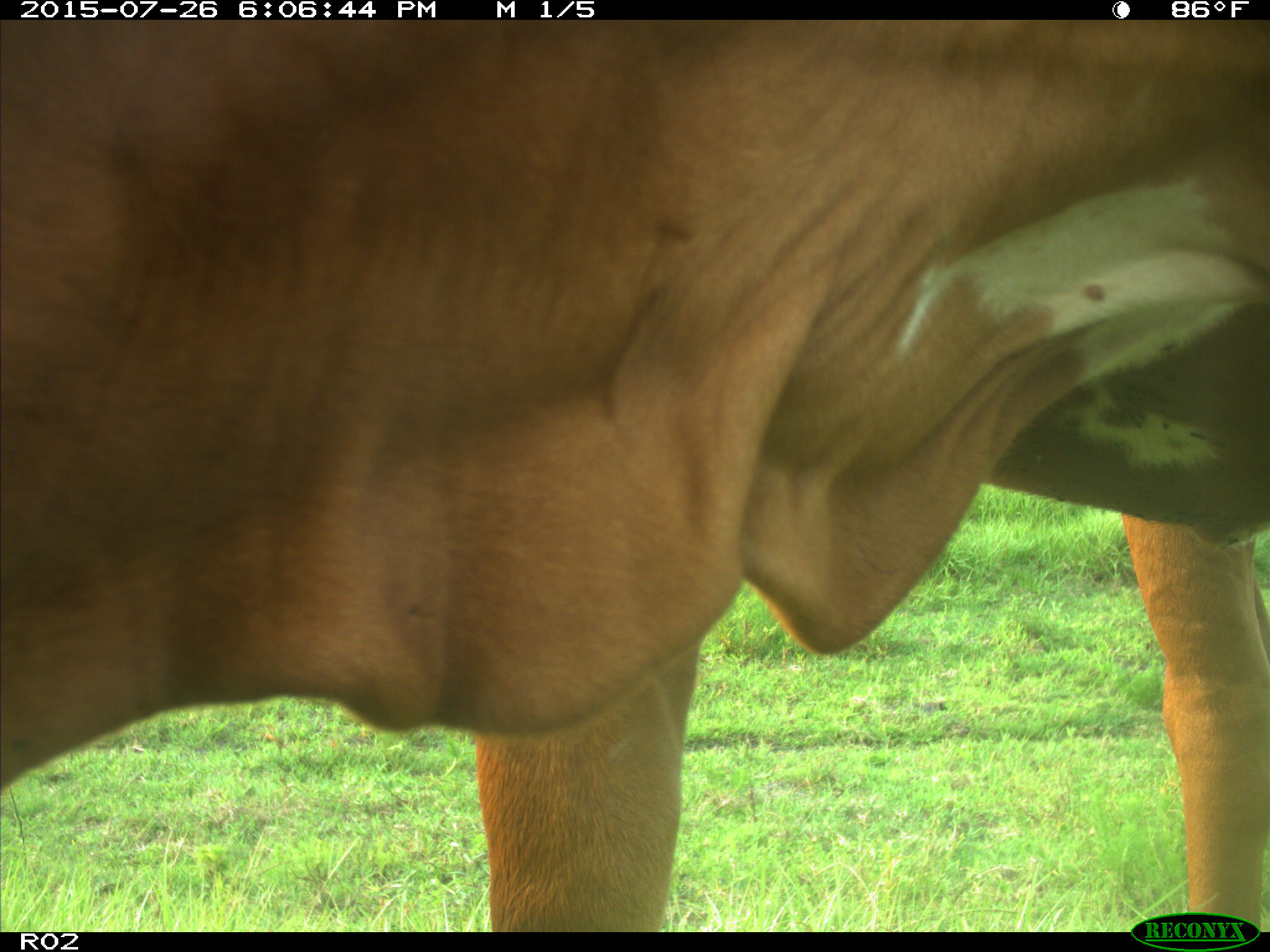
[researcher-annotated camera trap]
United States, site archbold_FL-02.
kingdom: Animalia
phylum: Chordata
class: Mammalia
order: Artiodactyla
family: Bovidae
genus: Bos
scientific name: Bos taurus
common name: domestic cow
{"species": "Bos taurus (domestic cow)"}